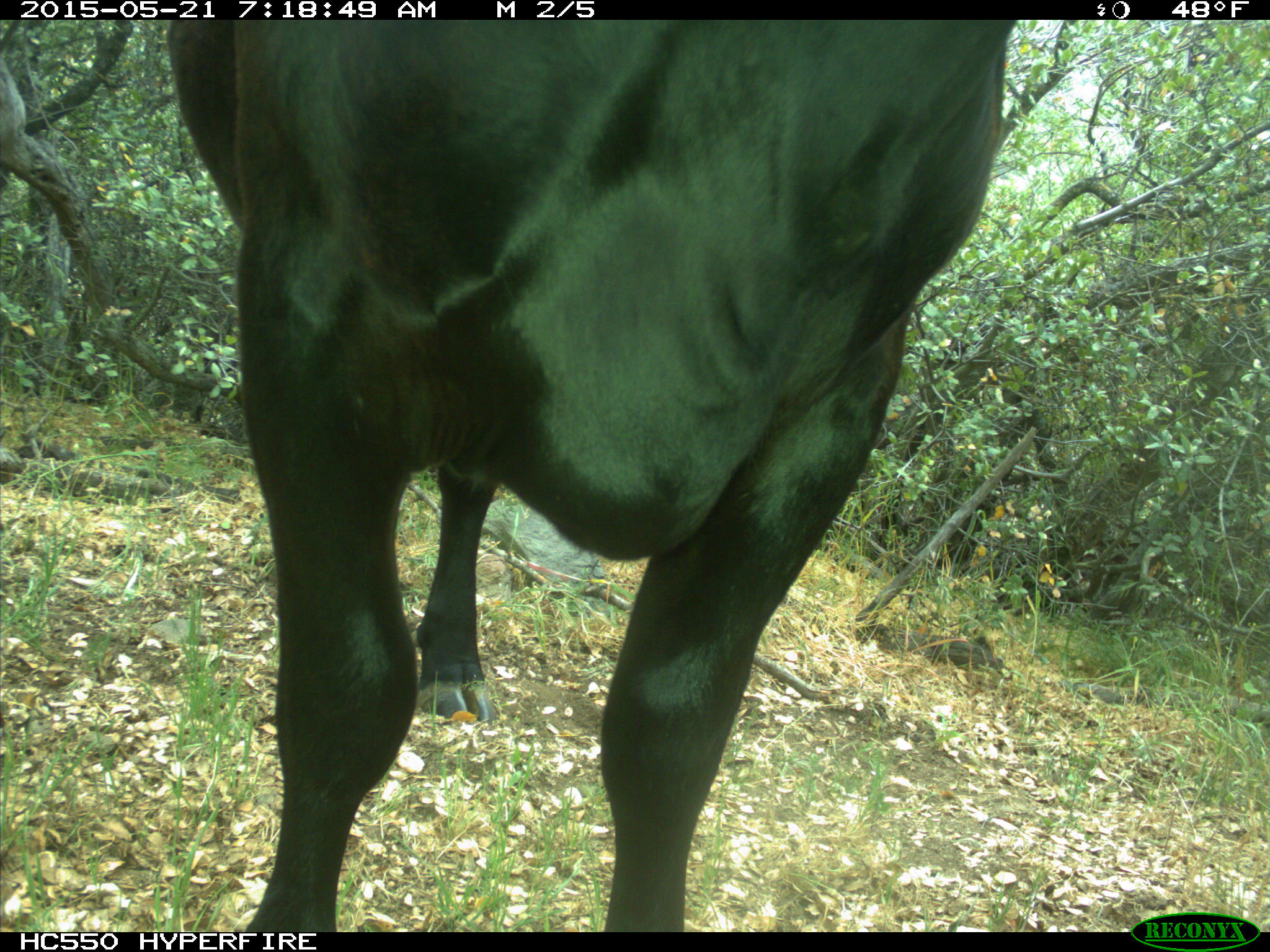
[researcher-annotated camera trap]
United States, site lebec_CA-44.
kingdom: Animalia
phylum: Chordata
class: Mammalia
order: Artiodactyla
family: Bovidae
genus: Bos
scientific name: Bos taurus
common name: domestic cow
Bos taurus (domestic cow).